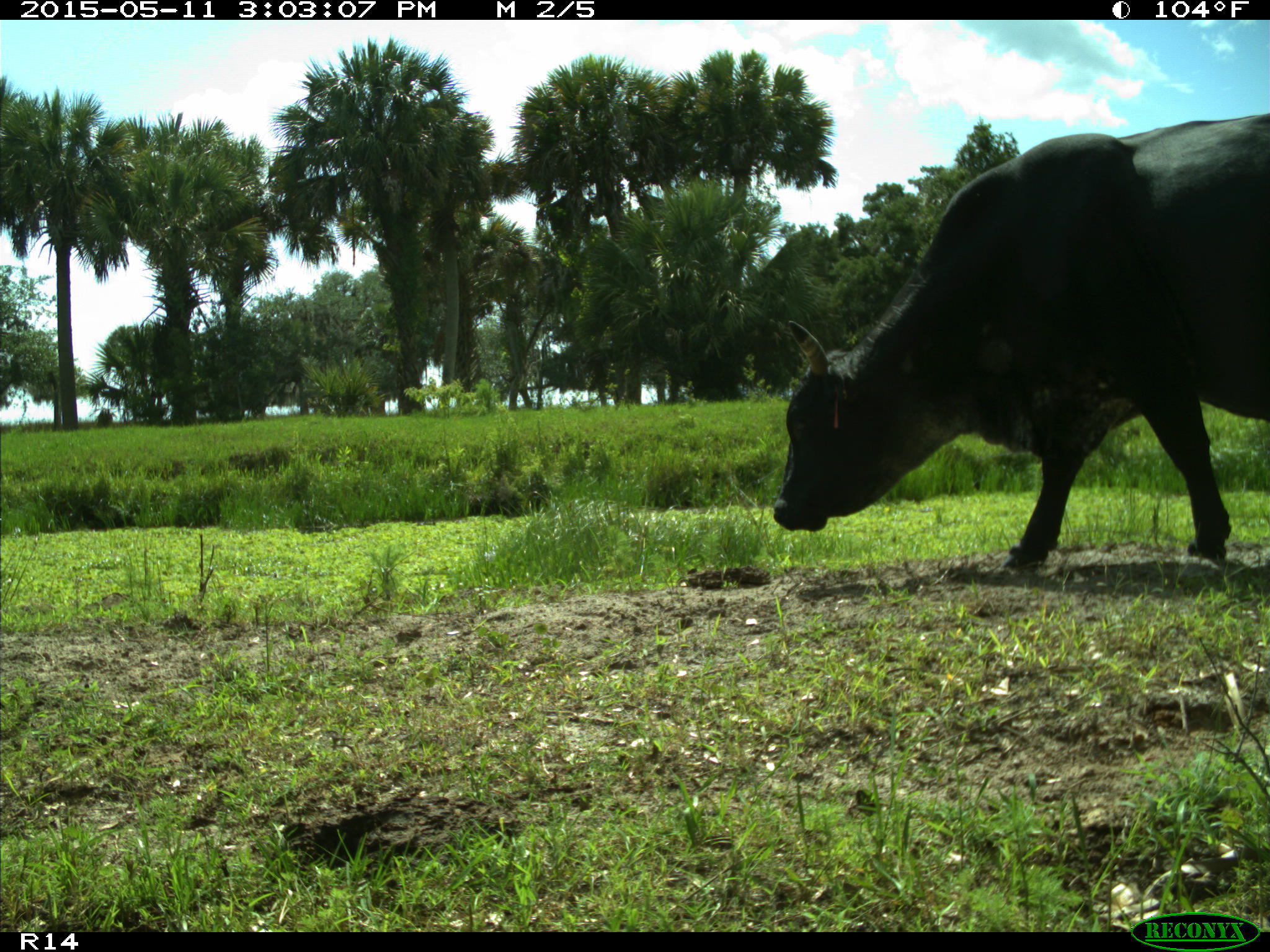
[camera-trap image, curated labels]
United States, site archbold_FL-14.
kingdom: Animalia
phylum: Chordata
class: Mammalia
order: Artiodactyla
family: Bovidae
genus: Bos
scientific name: Bos taurus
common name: domestic cow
Bos taurus (domestic cow).